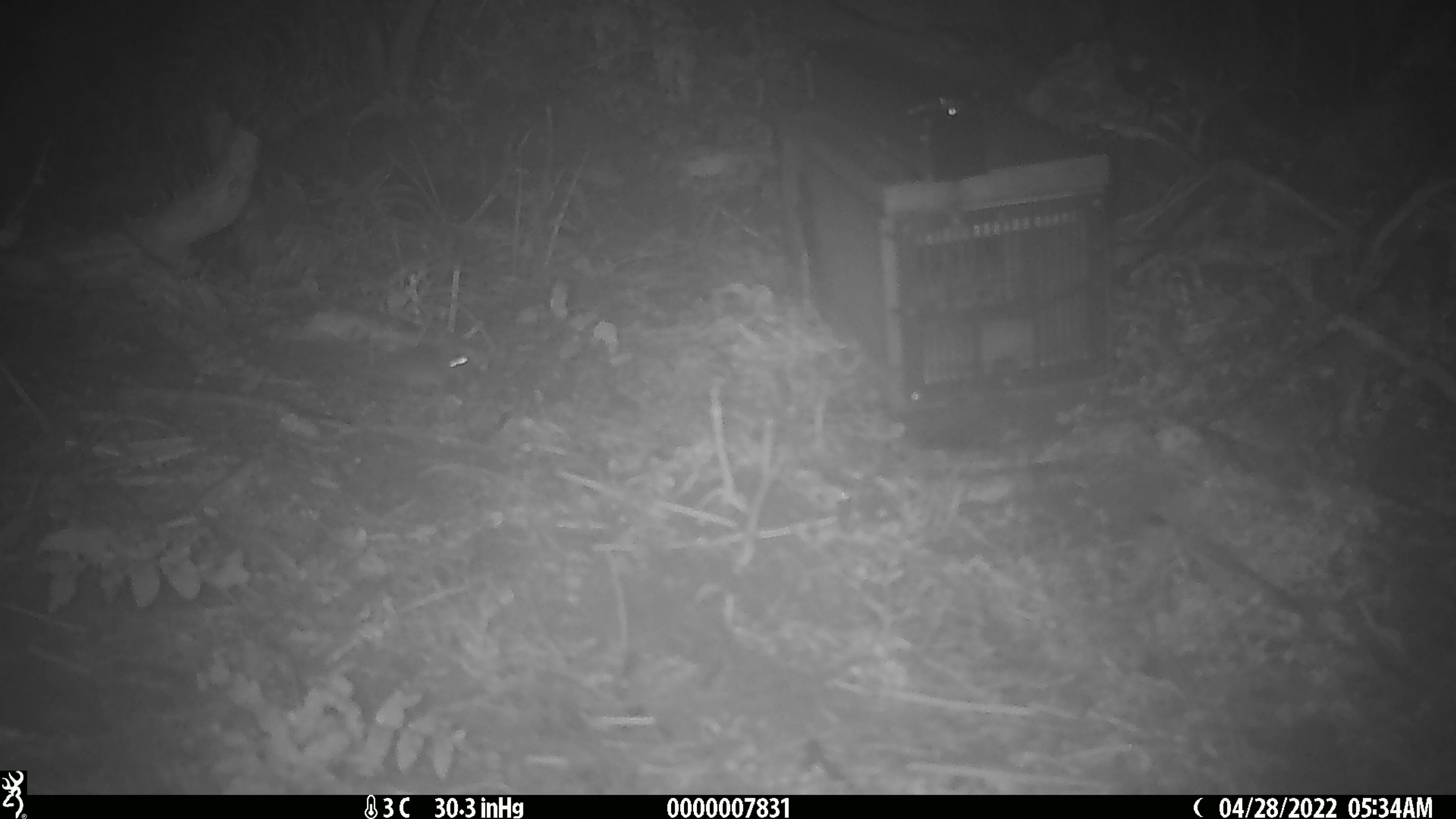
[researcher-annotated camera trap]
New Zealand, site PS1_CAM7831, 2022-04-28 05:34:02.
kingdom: Animalia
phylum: Chordata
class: Mammalia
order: Rodentia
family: Muridae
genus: Mus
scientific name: Mus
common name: mouse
Mouse (Mus).